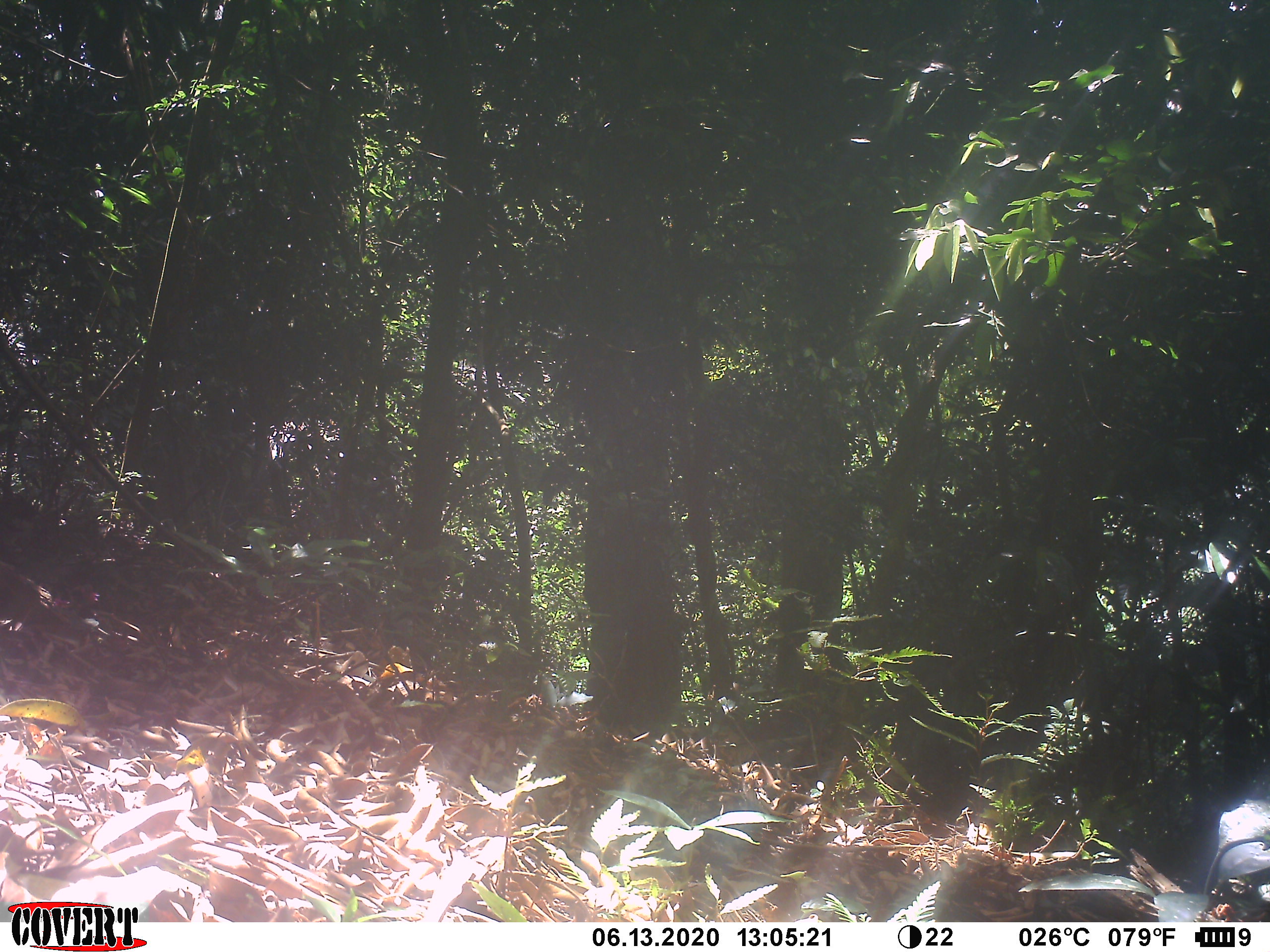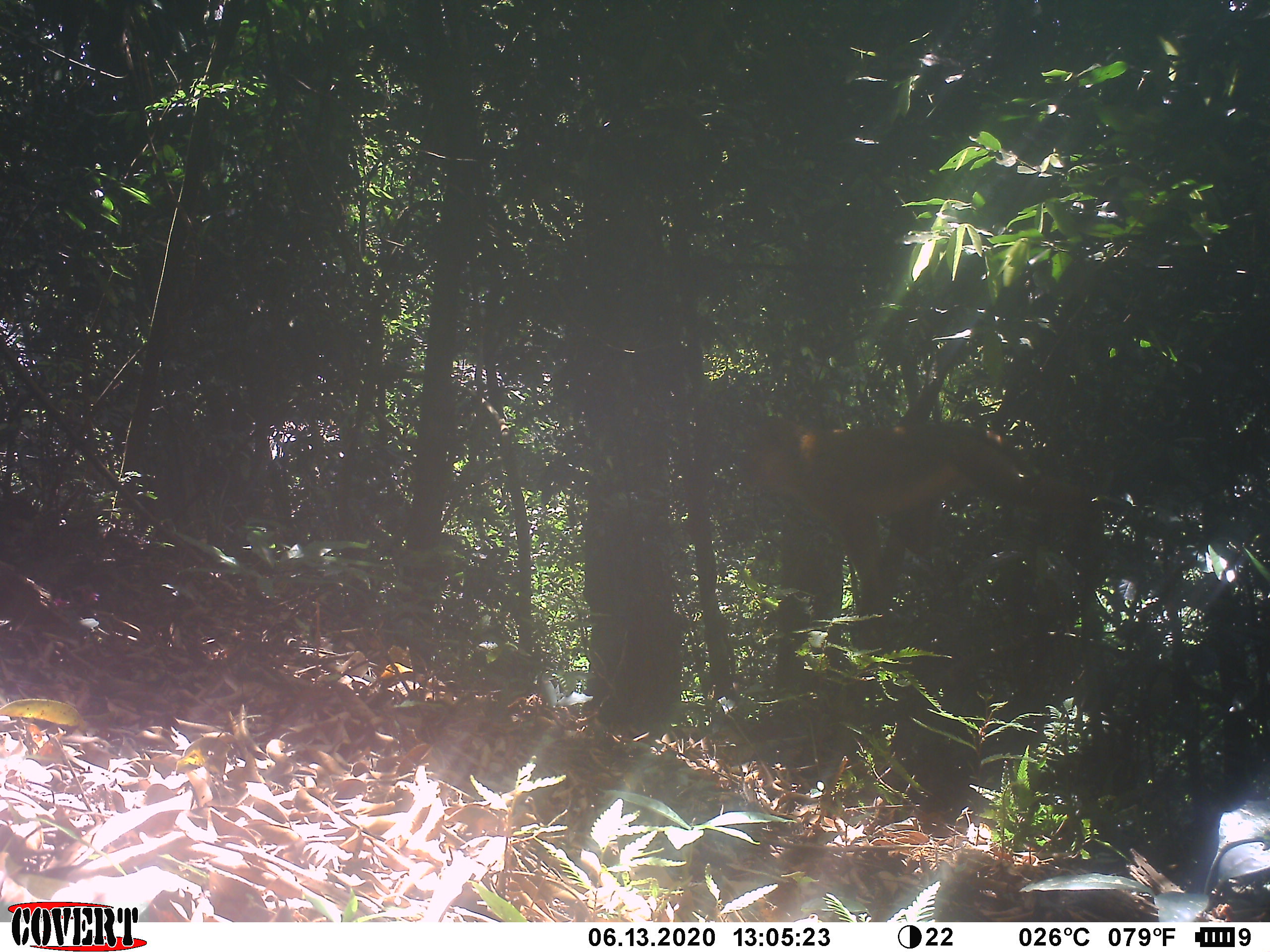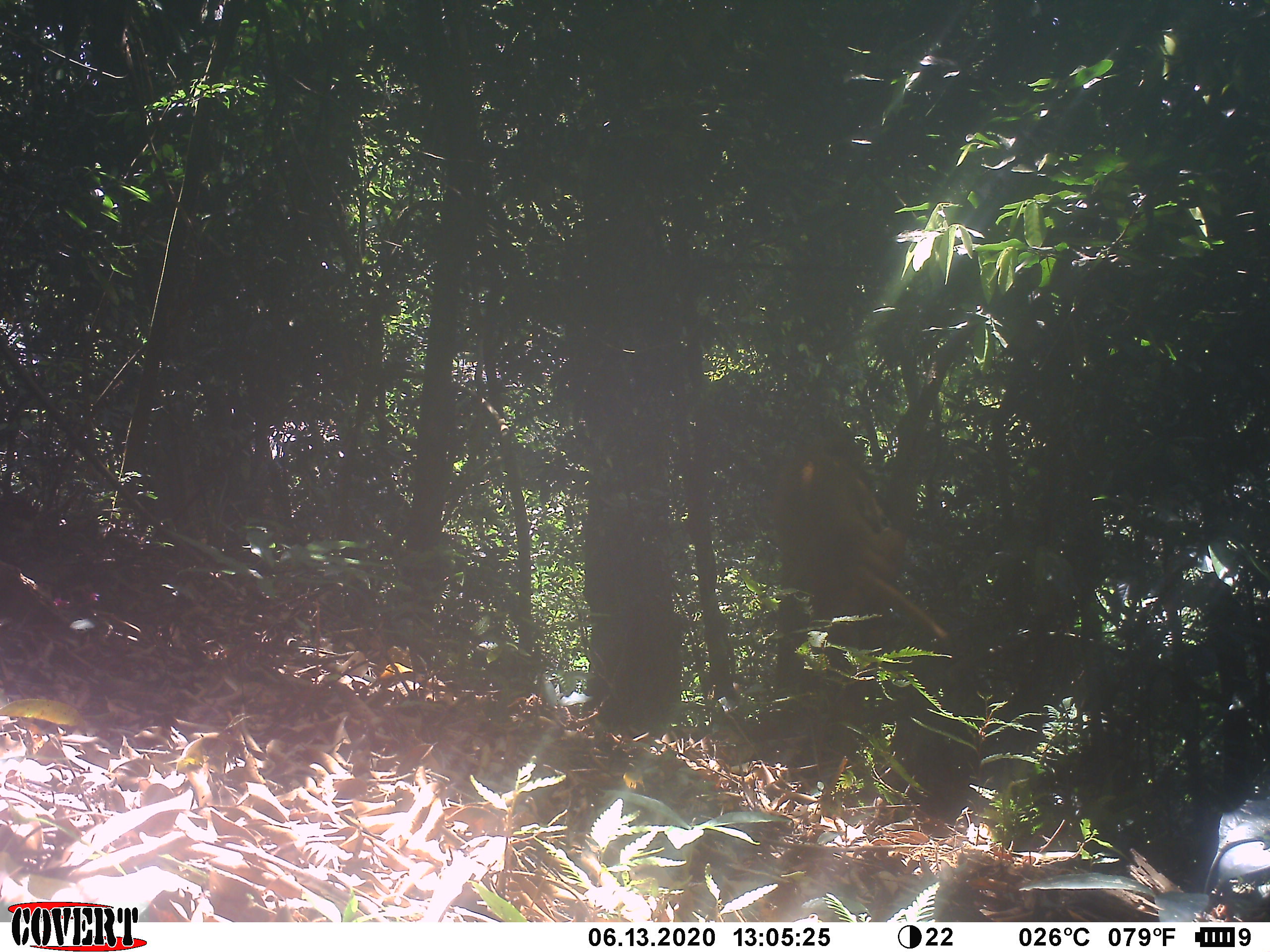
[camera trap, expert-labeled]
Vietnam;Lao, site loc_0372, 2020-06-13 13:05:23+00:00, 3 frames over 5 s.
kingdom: Animalia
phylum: Chordata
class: Mammalia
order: Primates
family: Cercopithecidae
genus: Macaca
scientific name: Macaca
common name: macaques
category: assam or rhesus macaque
Assam or rhesus macaque (macaques) (Macaca). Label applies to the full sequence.